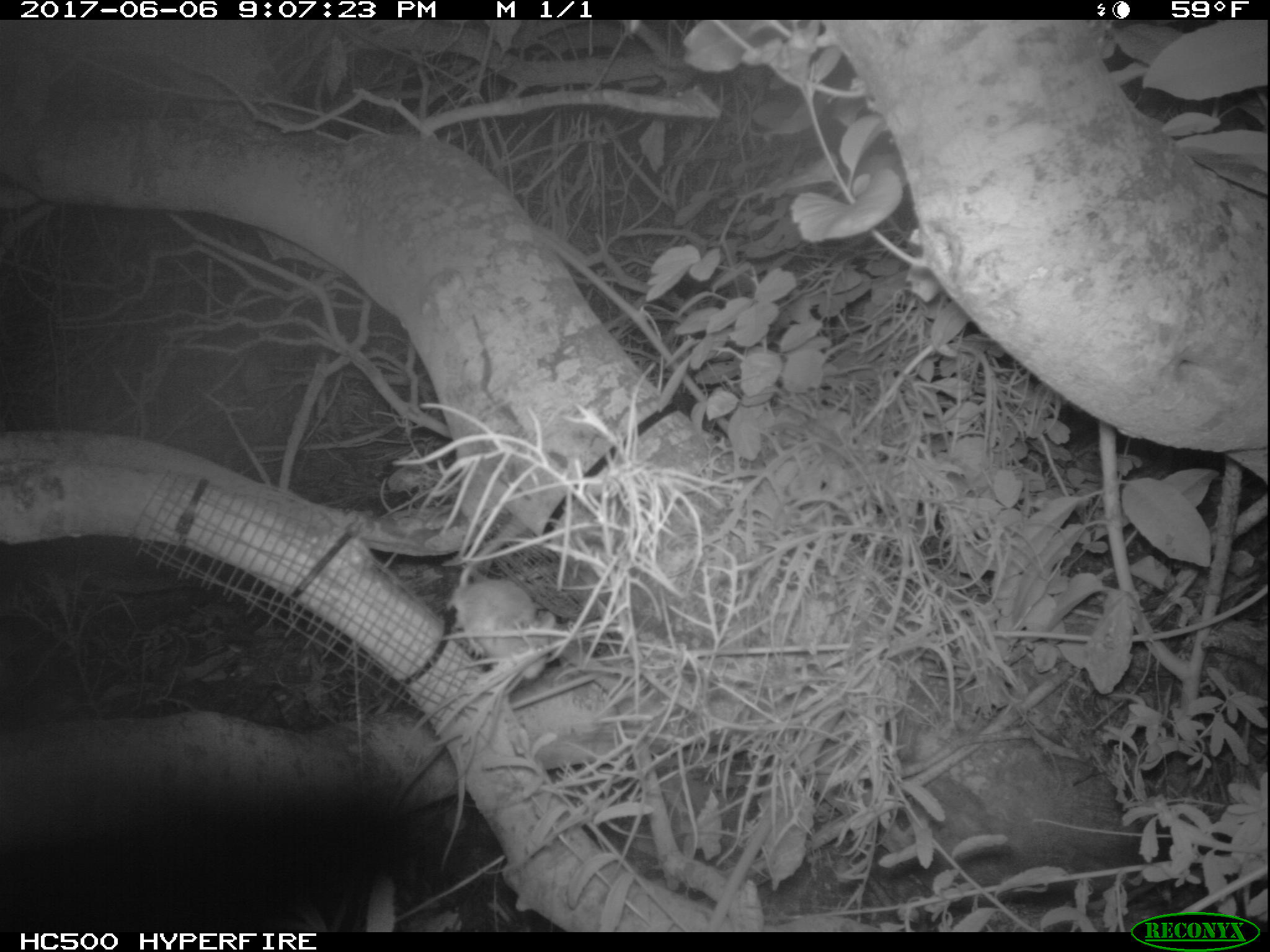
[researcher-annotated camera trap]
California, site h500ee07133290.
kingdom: Animalia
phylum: Chordata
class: Mammalia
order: Rodentia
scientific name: Rodentia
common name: rodent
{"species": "rodent (Rodentia)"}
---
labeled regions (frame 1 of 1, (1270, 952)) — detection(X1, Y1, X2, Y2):
rodent: detection(448, 524, 556, 680)